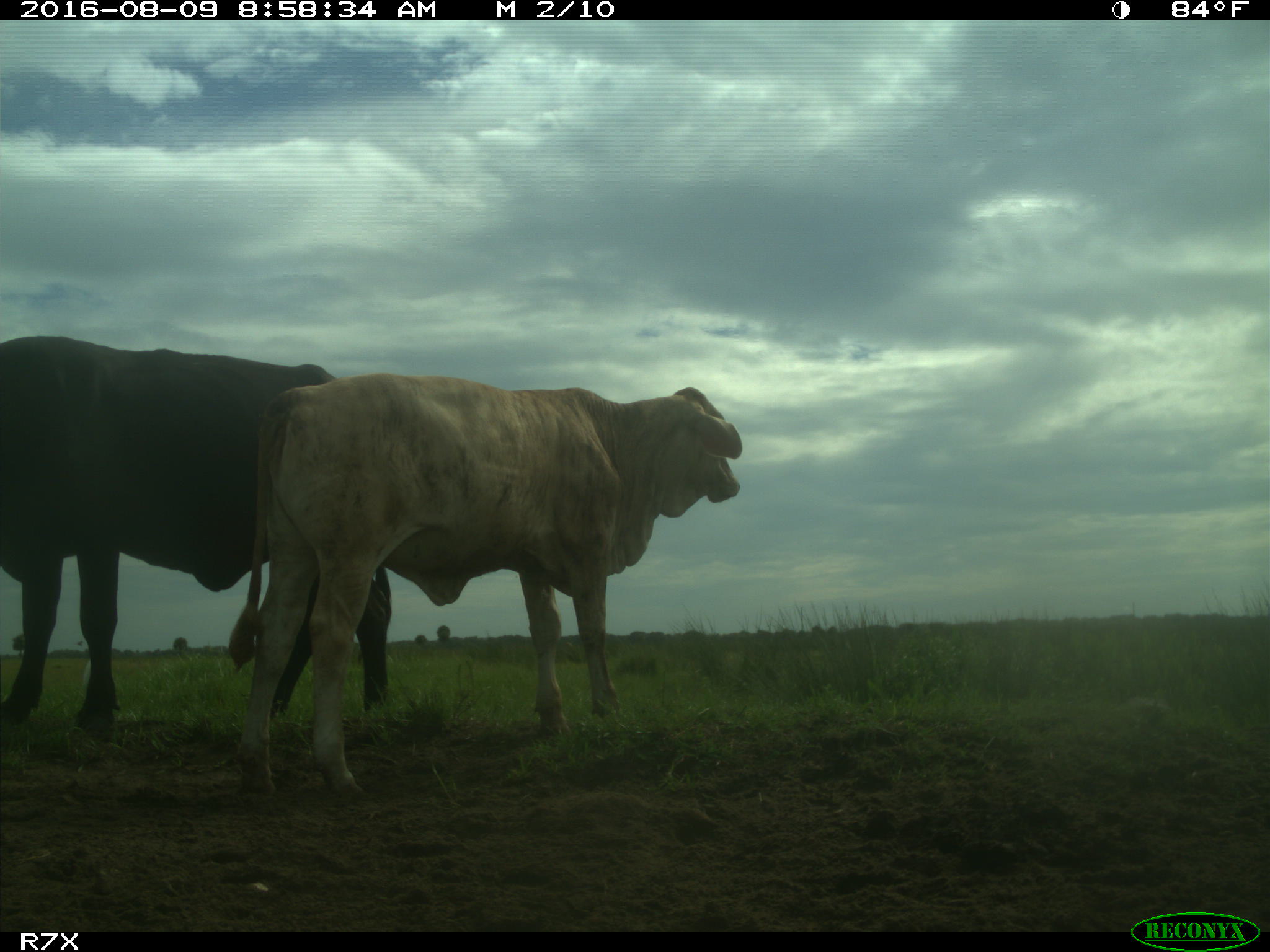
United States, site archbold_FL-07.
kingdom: Animalia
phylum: Chordata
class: Mammalia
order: Artiodactyla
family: Bovidae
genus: Bos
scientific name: Bos taurus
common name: domestic cow